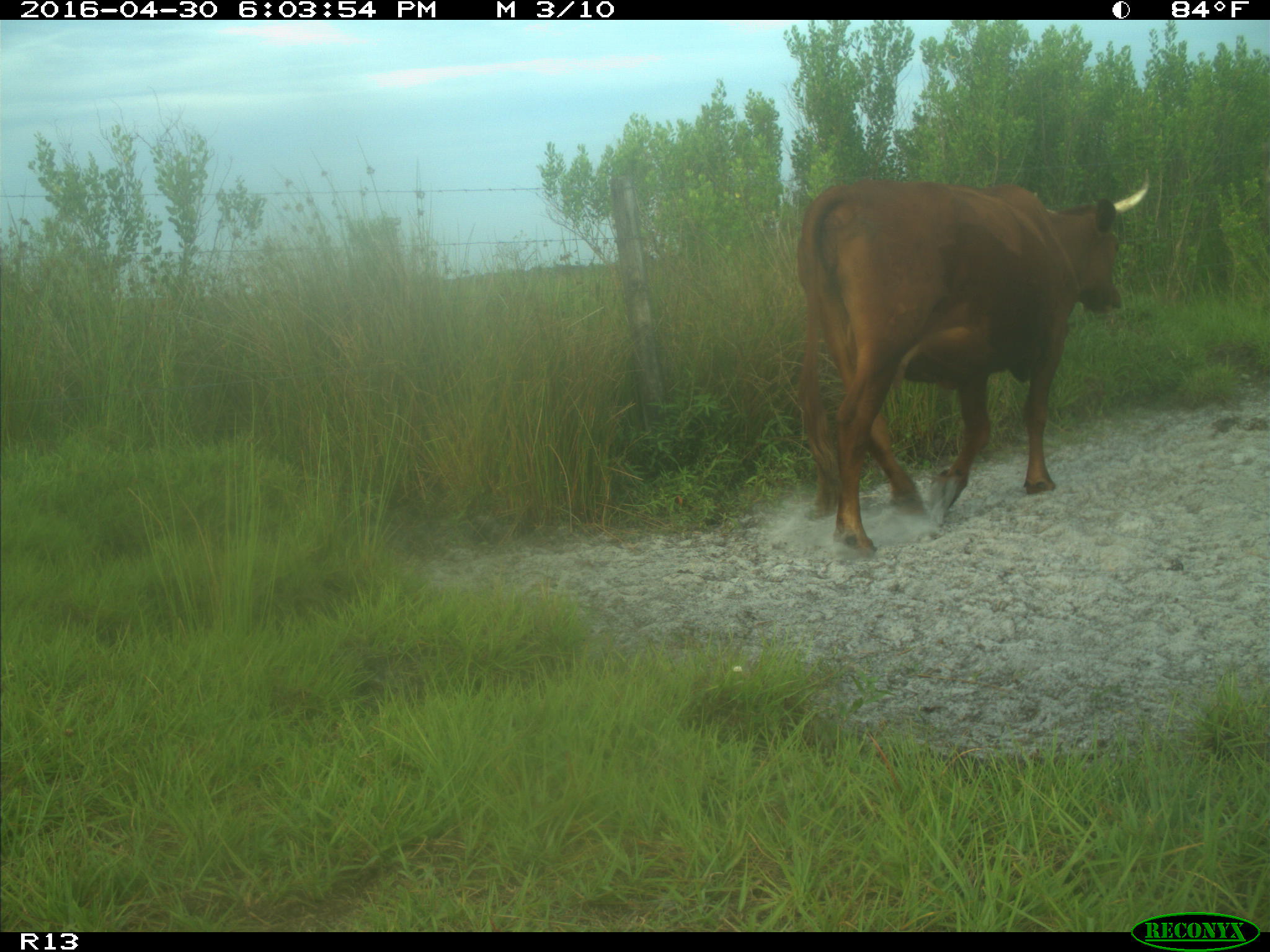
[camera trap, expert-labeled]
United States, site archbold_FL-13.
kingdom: Animalia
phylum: Chordata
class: Mammalia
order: Artiodactyla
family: Bovidae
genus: Bos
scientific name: Bos taurus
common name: domestic cow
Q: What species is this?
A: Bos taurus (domestic cow).